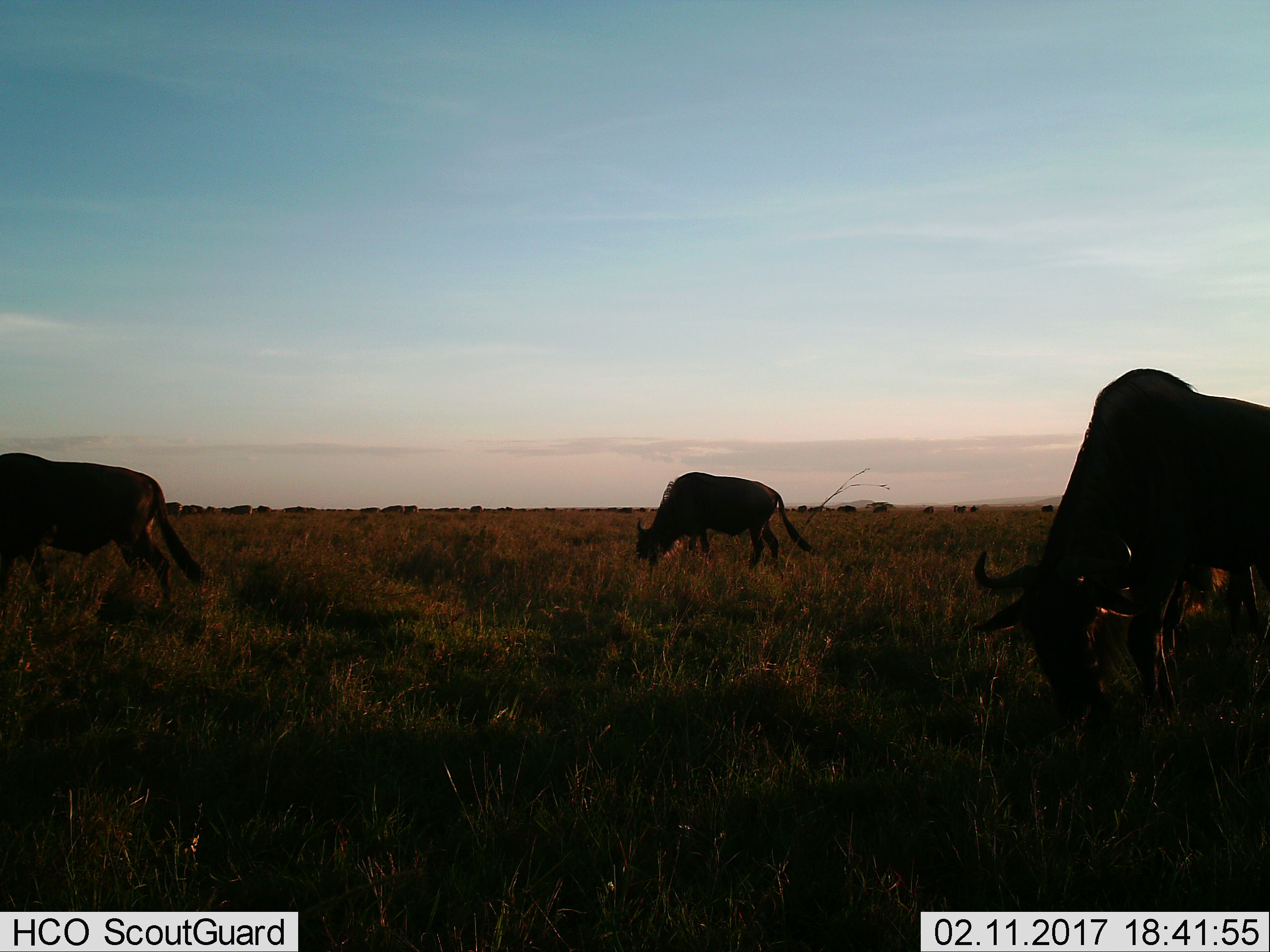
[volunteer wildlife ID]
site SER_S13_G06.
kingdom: Animalia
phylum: Chordata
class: Mammalia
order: Artiodactyla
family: Bovidae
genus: Connochaetes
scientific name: Connochaetes taurinus taurinus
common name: blue wildebeest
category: wildebeestblue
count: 3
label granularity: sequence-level